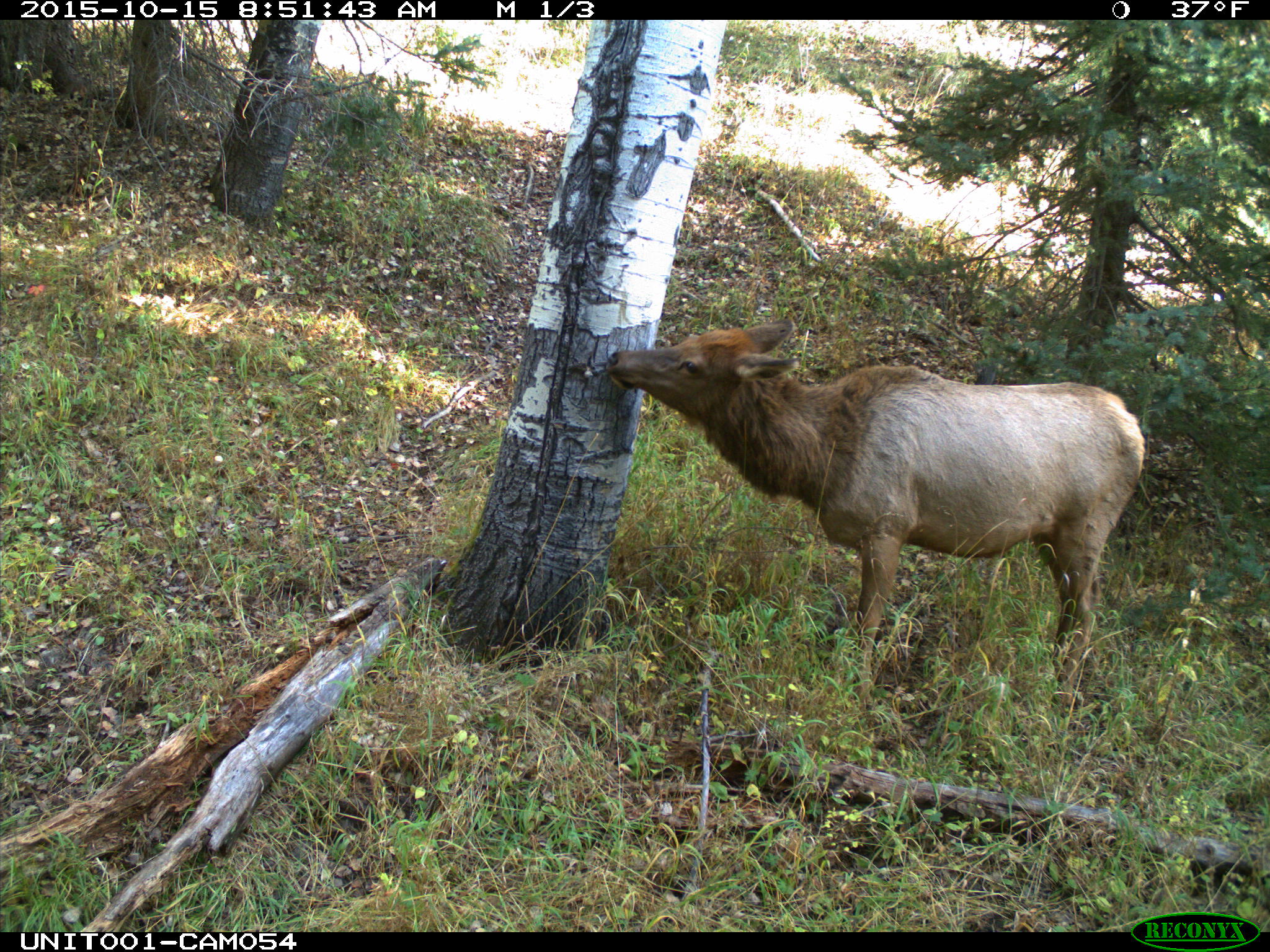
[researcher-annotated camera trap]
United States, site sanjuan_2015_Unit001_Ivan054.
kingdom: Animalia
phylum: Chordata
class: Mammalia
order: Artiodactyla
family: Cervidae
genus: Cervus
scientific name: Cervus elaphus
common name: red deer